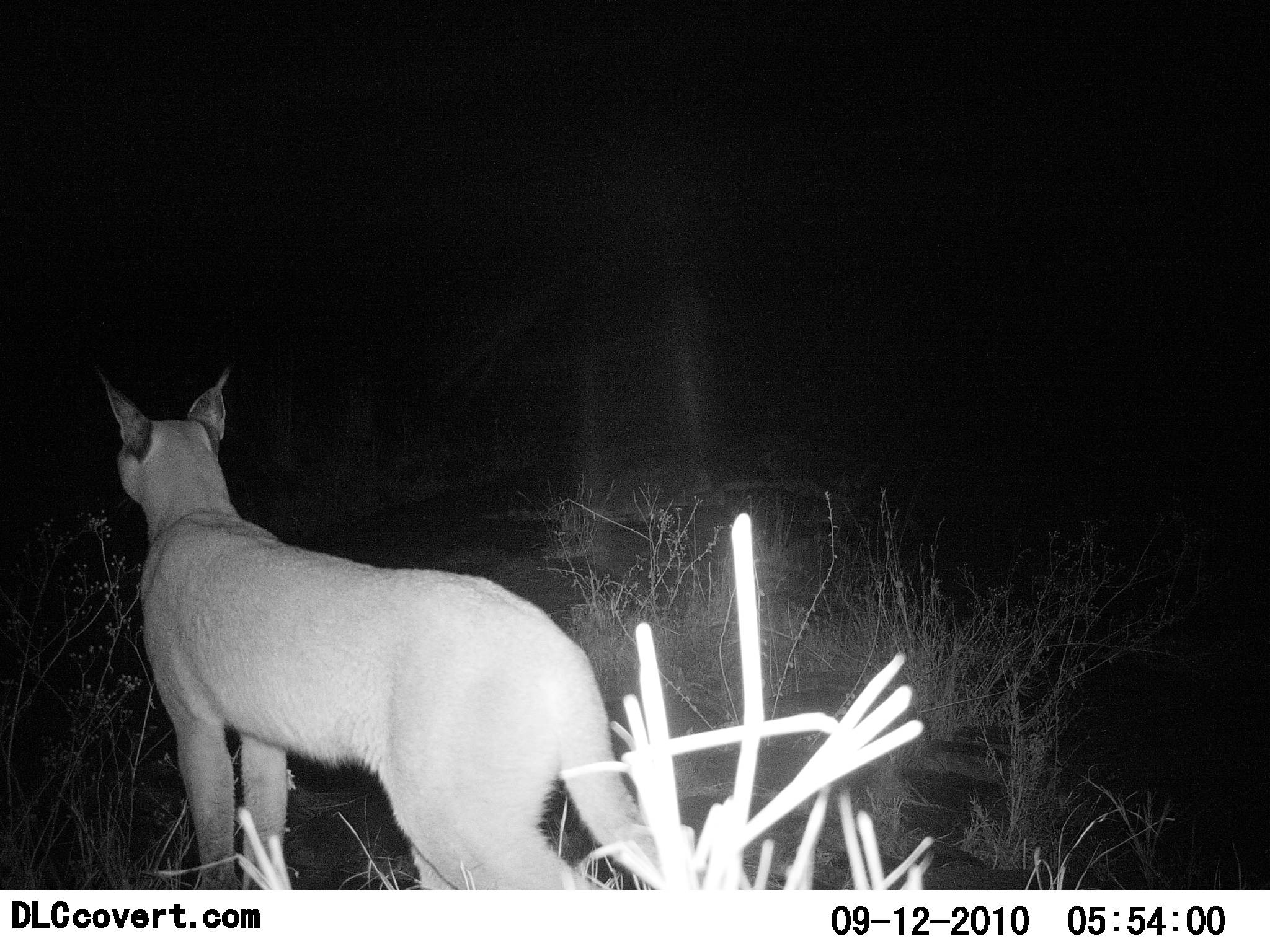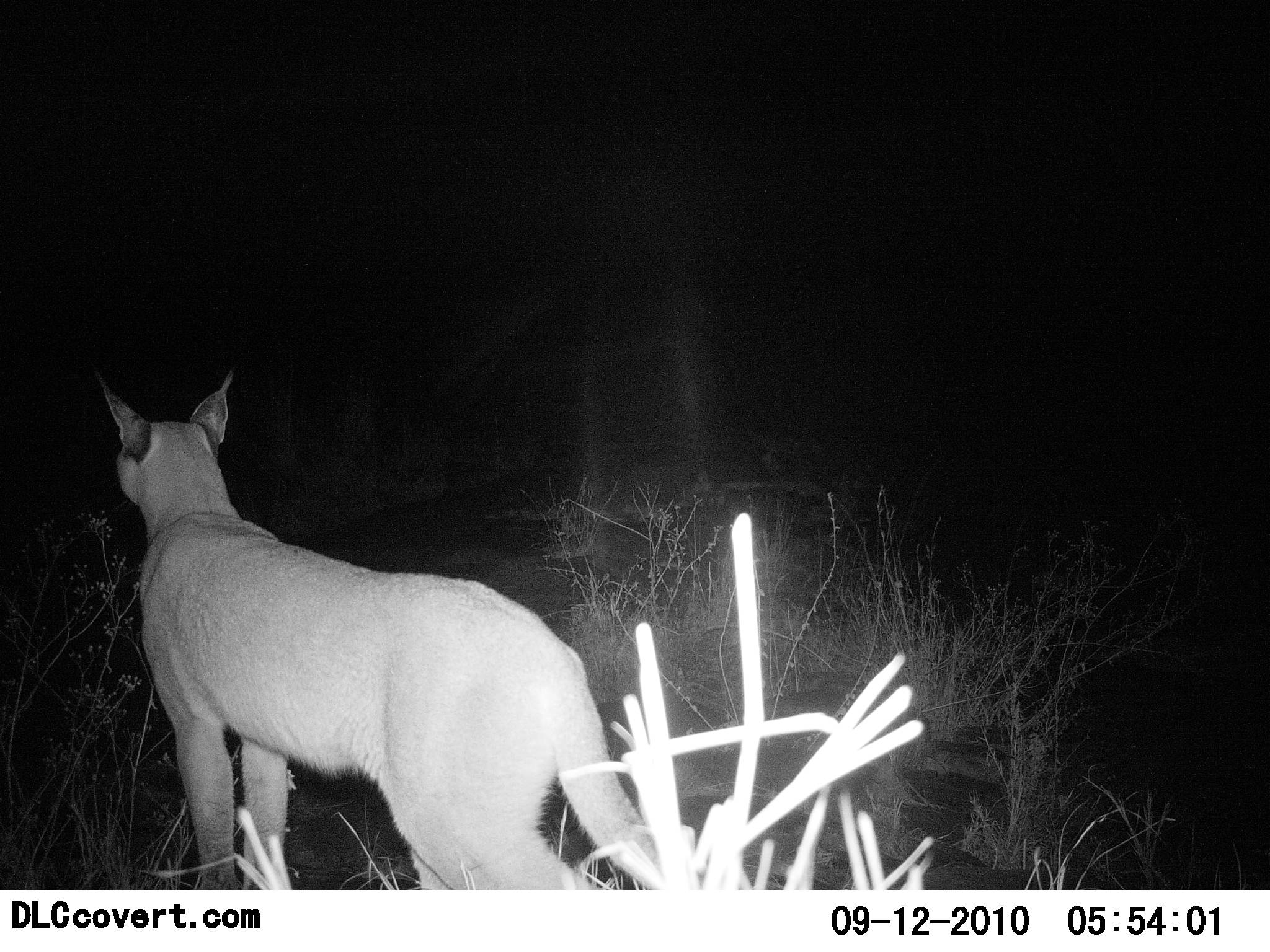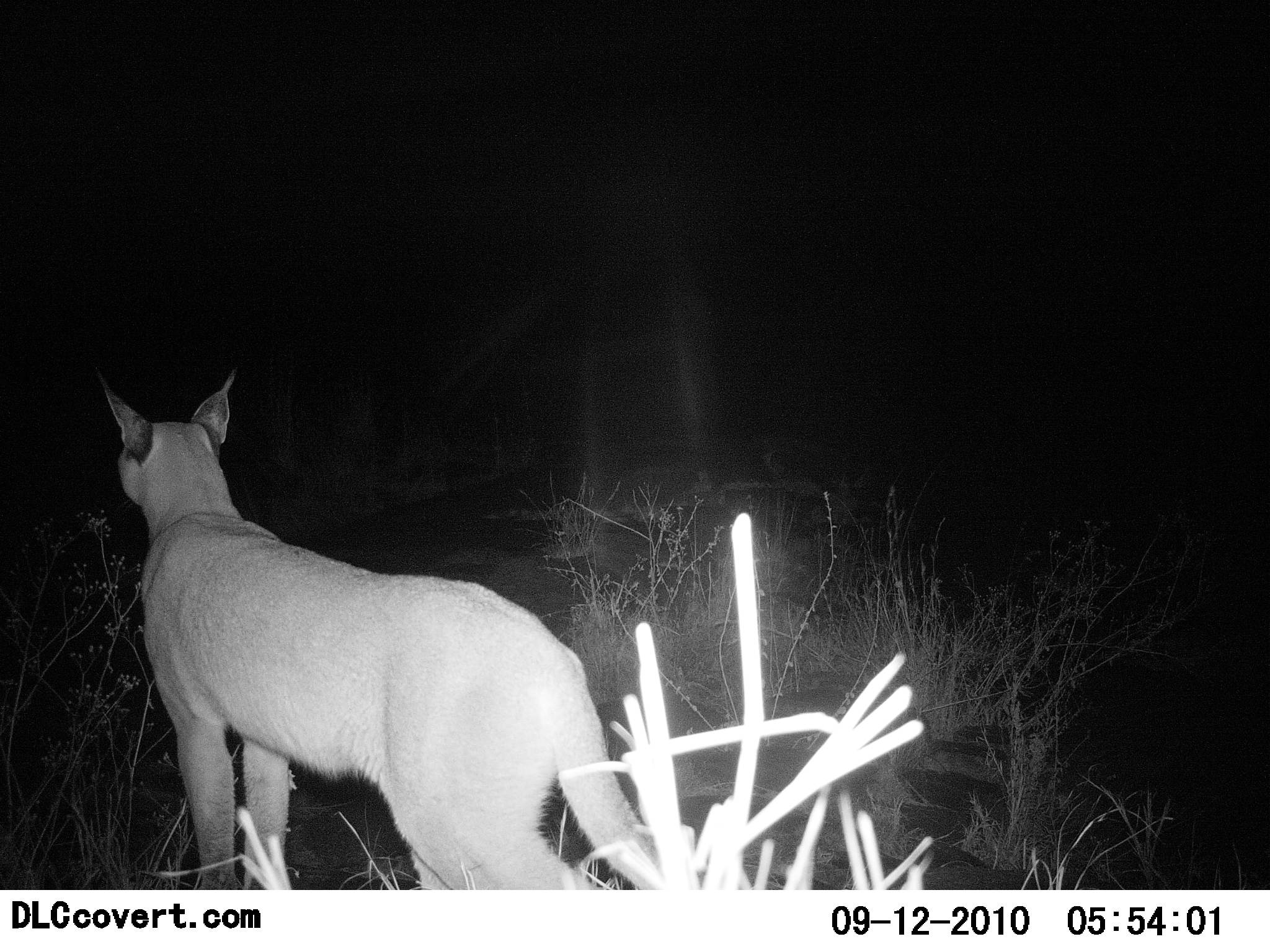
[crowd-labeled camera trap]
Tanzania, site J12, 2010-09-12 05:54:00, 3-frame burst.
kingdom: Animalia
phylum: Chordata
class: Mammalia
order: Carnivora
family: Felidae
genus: Caracal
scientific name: Caracal caracal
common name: caracal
Caracal (Caracal caracal), count 1. Behavior (volunteer vote fractions): standing 100%, resting 0%, moving 0%, interacting 0%. Young present (vote fraction): 0%. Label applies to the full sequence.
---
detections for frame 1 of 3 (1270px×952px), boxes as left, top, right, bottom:
animal: 95, 365, 673, 890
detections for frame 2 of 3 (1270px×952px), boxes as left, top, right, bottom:
animal: 98, 368, 676, 889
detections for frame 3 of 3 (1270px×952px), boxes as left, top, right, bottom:
animal: 93, 371, 684, 891